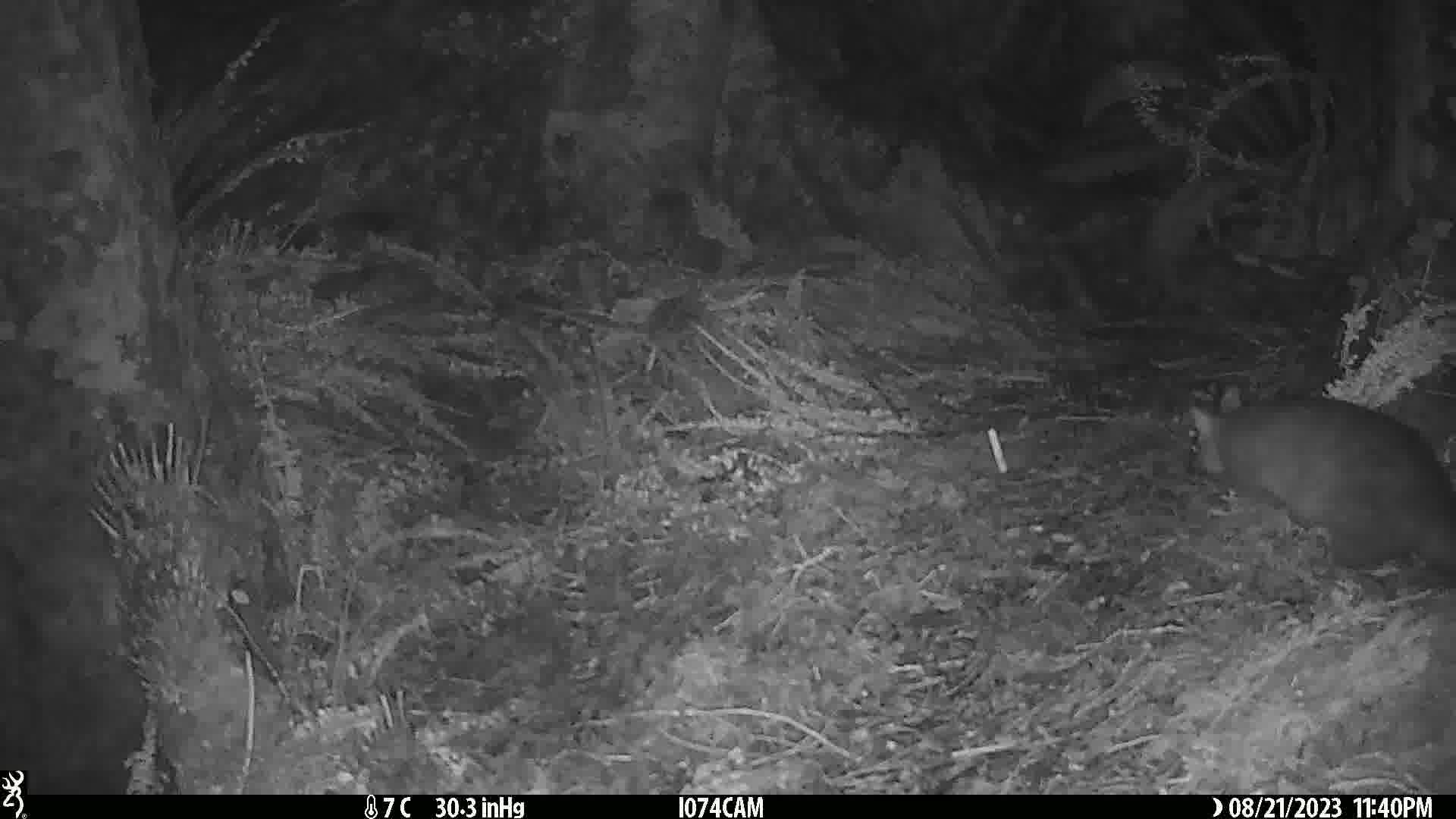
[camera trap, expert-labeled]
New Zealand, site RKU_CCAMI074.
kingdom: Animalia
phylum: Chordata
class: Mammalia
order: Diprotodontia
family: Phalangeridae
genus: Trichosurus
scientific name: Trichosurus vulpecula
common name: common brushtail possum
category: possum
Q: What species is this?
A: Possum (common brushtail possum) (Trichosurus vulpecula).